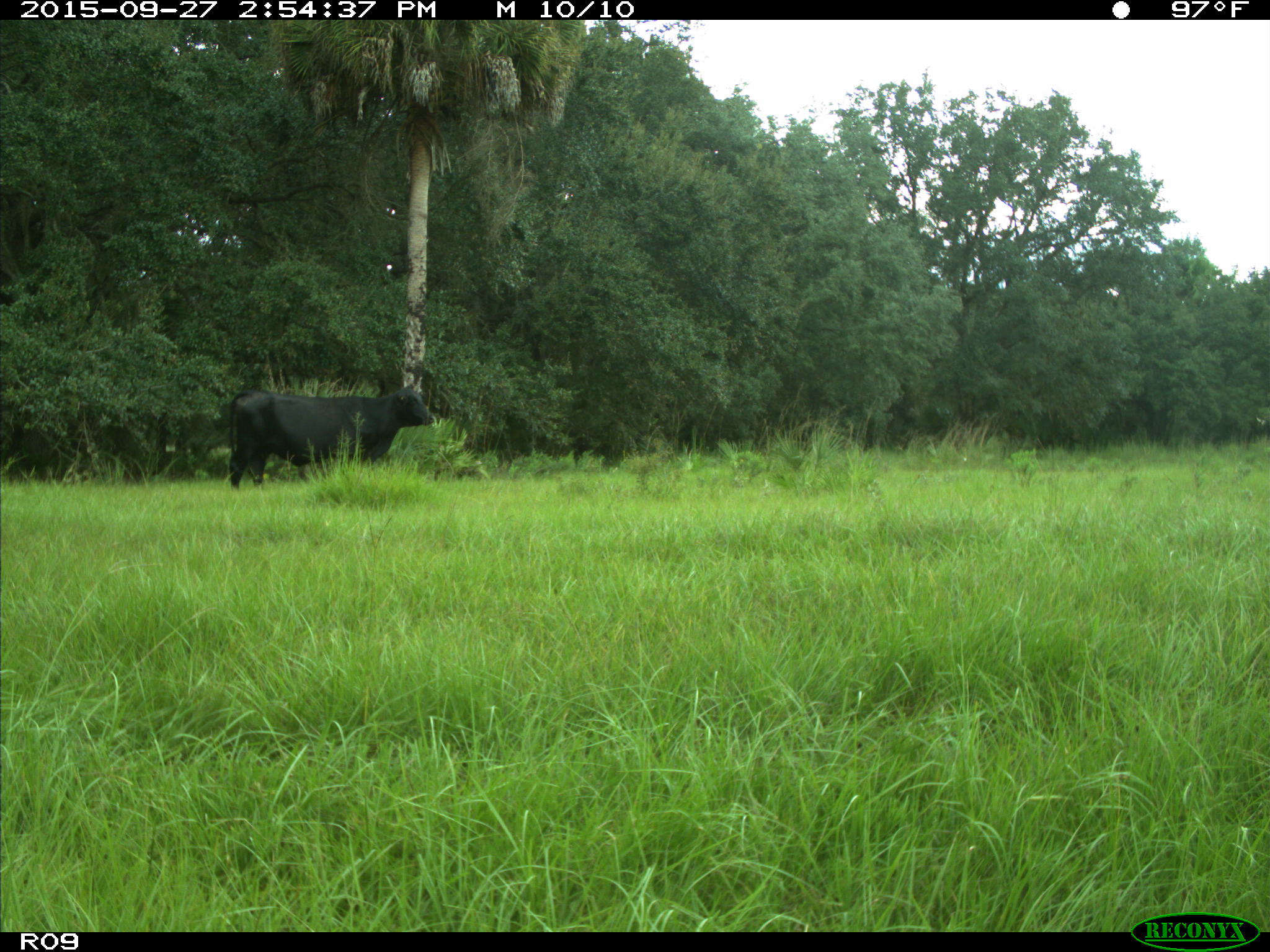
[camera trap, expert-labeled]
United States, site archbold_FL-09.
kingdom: Animalia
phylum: Chordata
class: Mammalia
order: Artiodactyla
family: Bovidae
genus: Bos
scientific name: Bos taurus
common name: domestic cow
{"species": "Bos taurus (domestic cow)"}